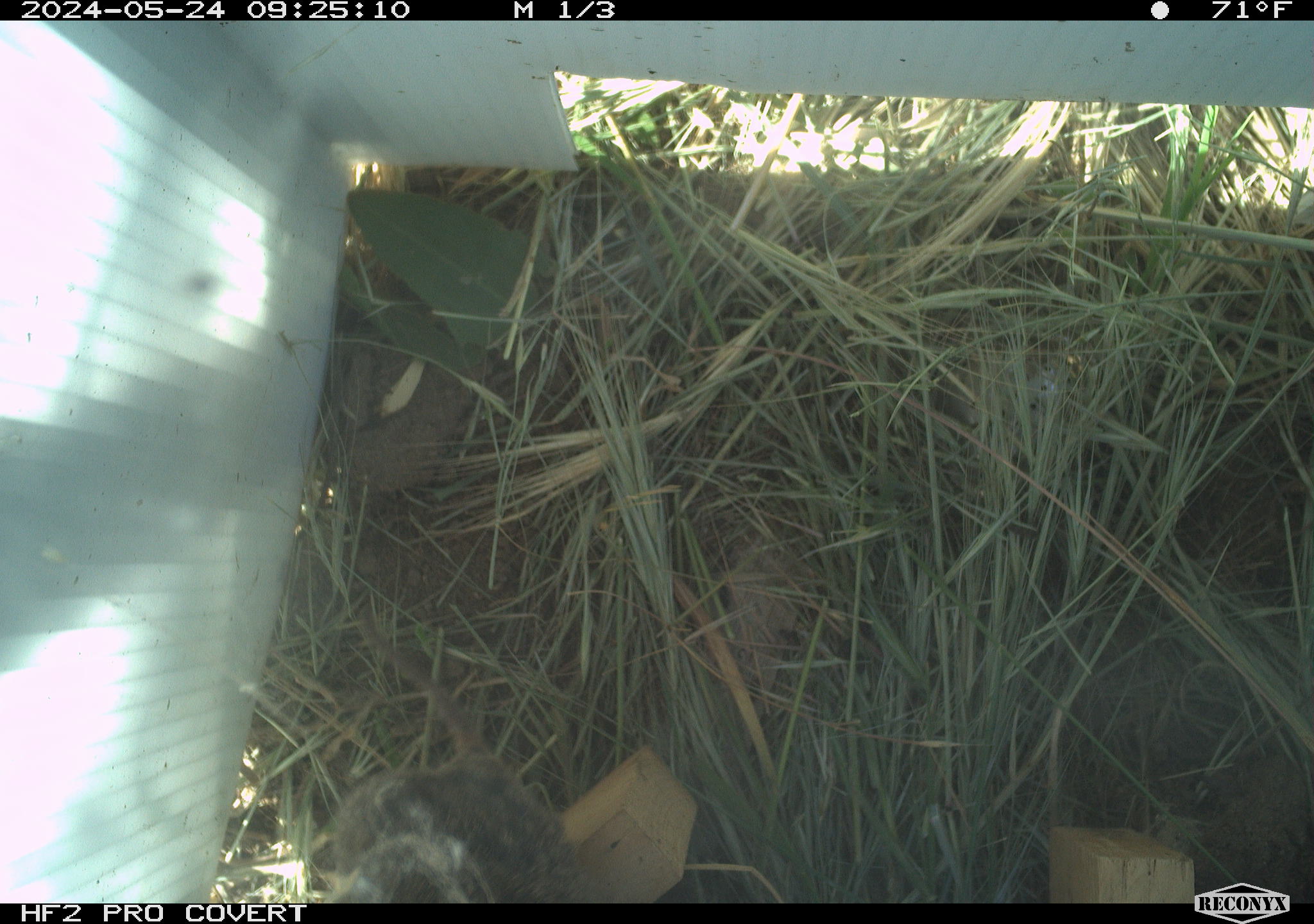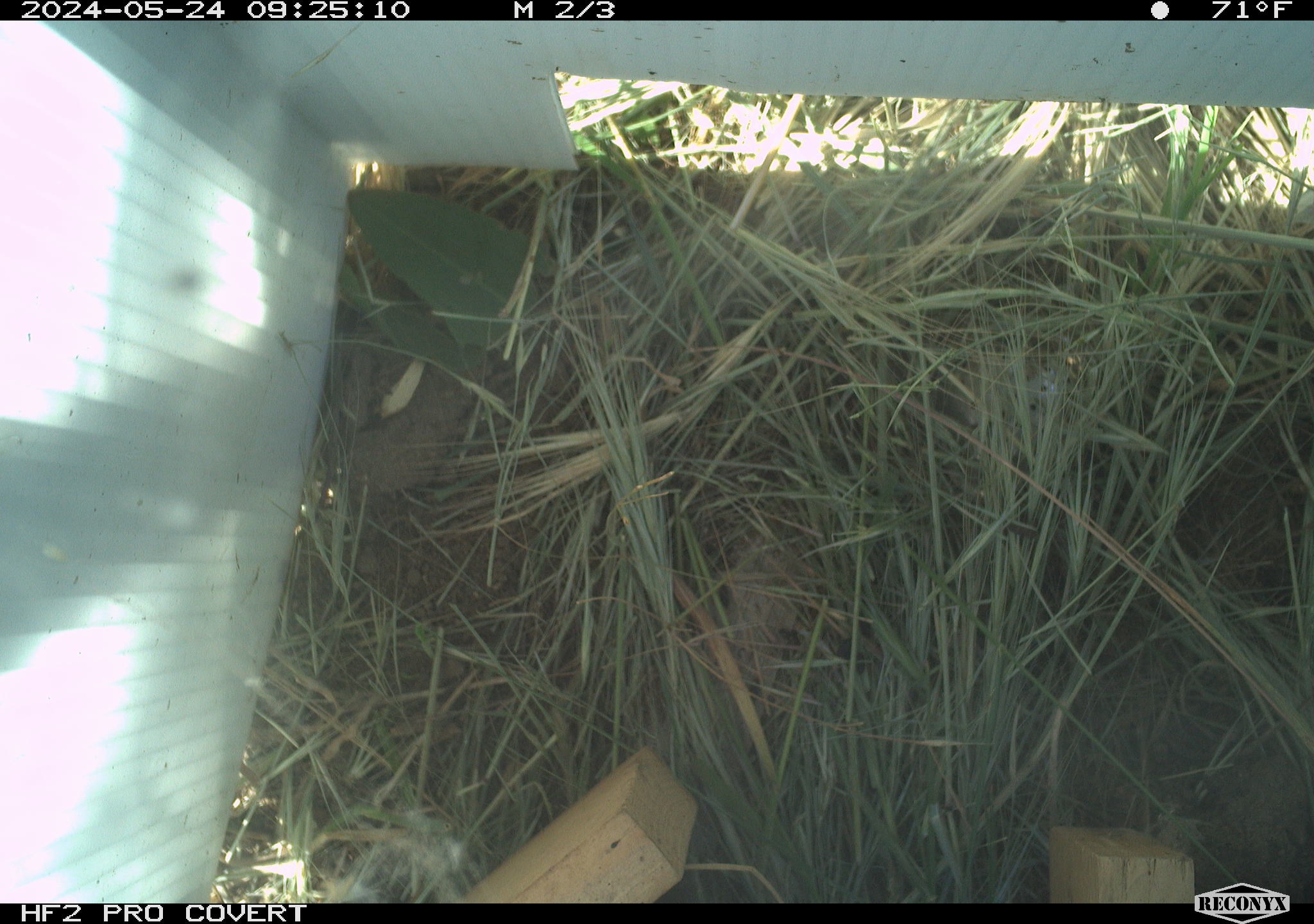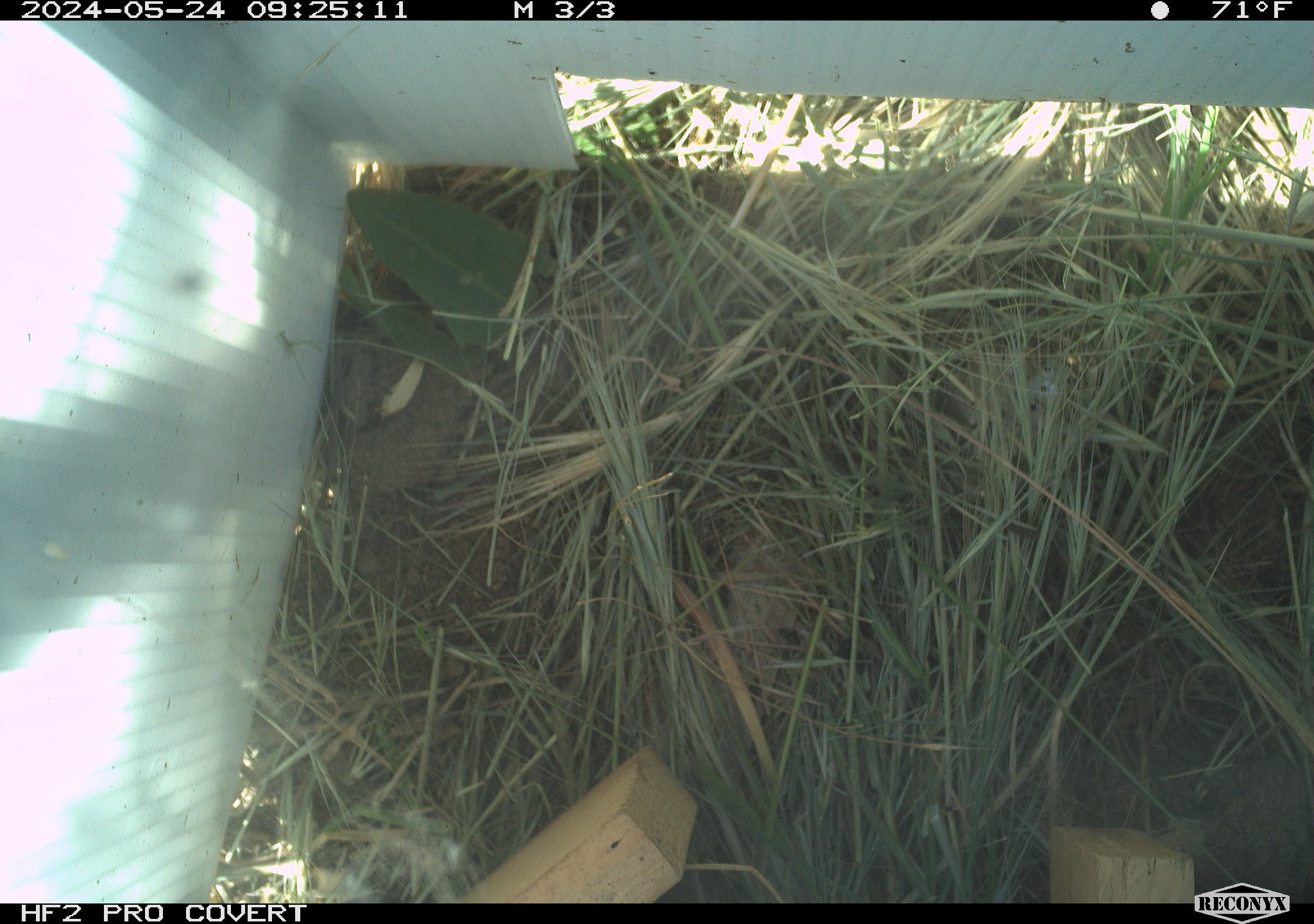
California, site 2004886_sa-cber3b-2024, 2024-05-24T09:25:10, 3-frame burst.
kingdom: Animalia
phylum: Chordata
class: Mammalia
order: Rodentia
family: Cricetidae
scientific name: Arvicolinae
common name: voles, lemmings, and muskrats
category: arvicolinae subfamily